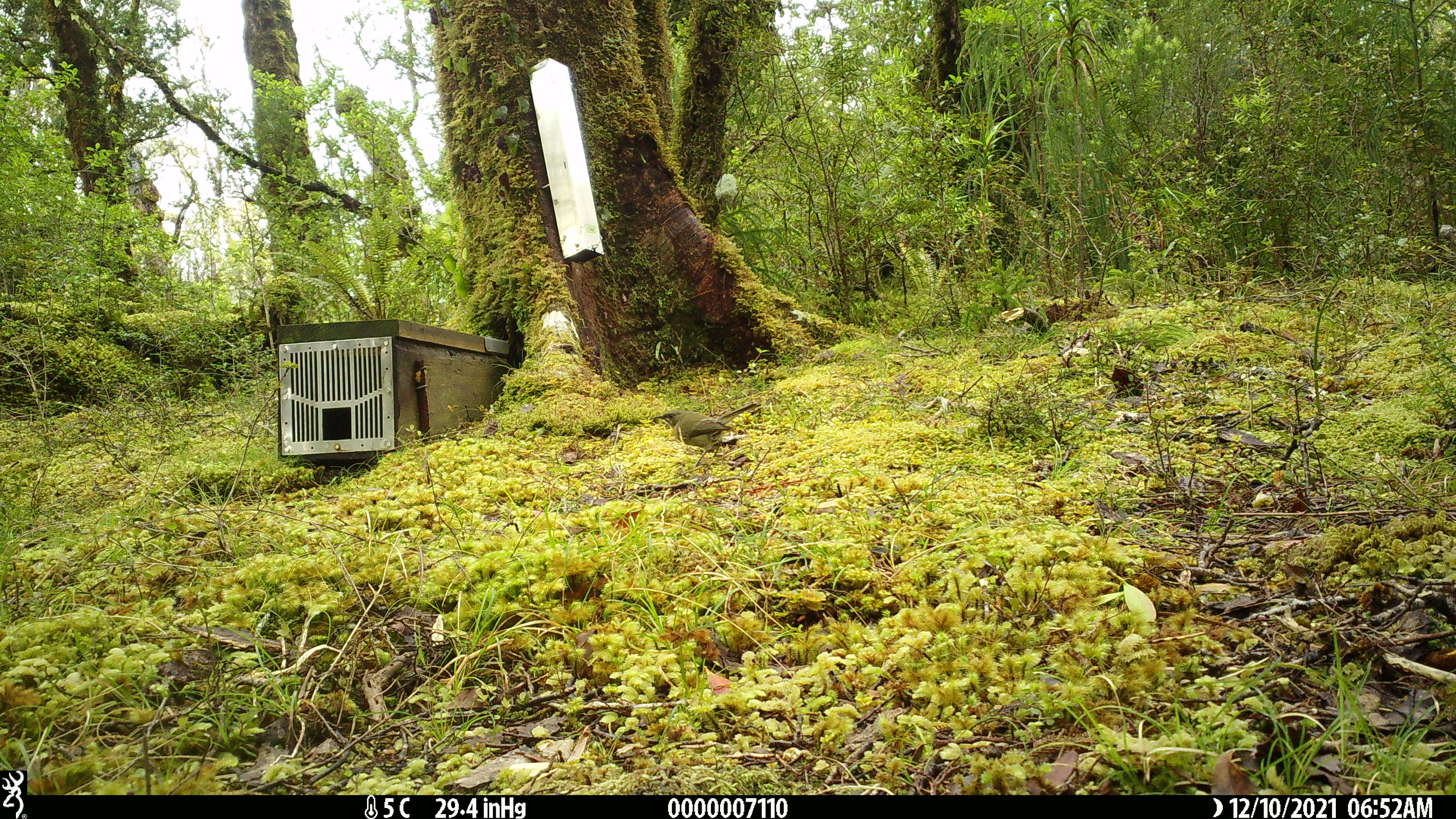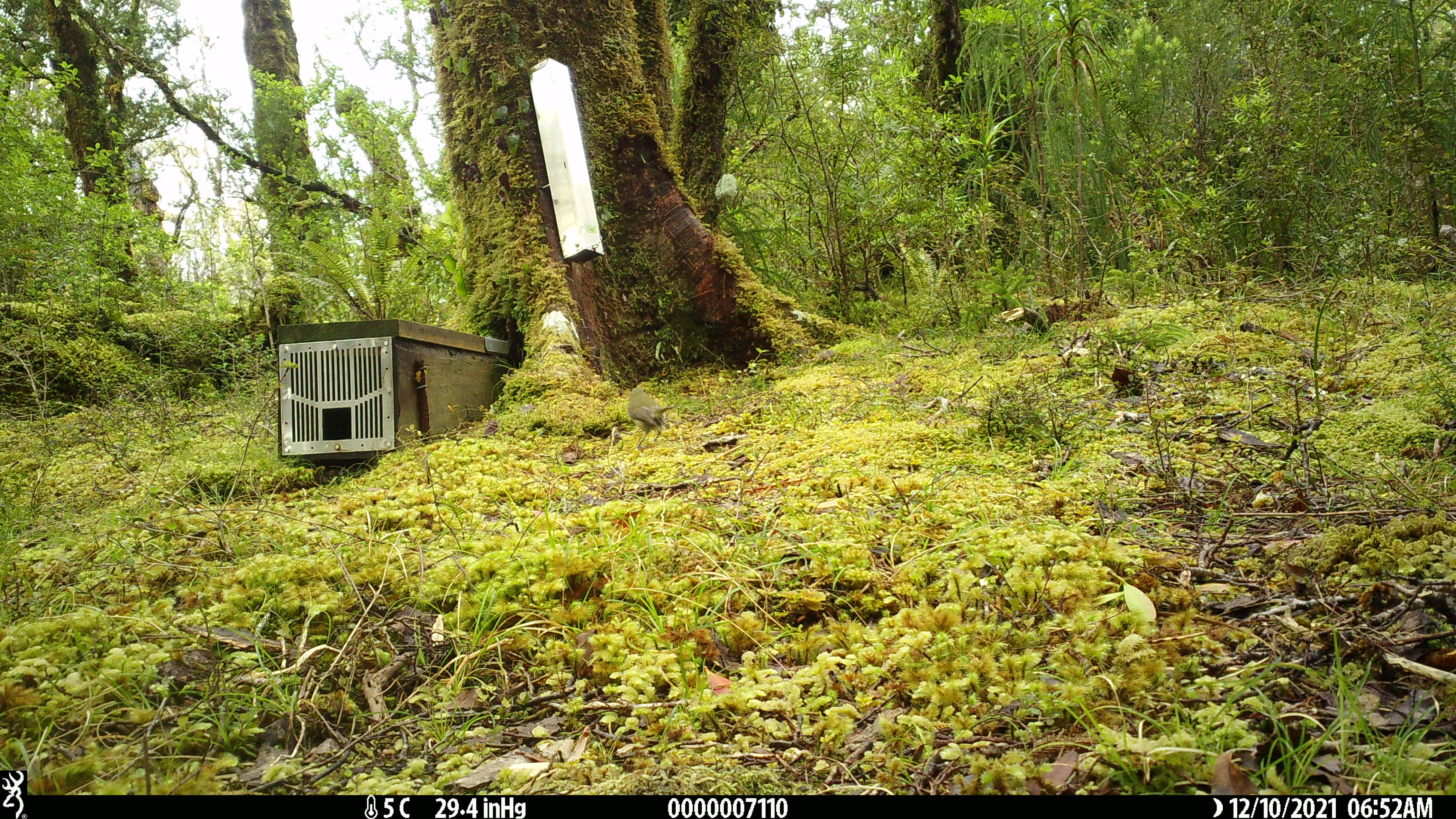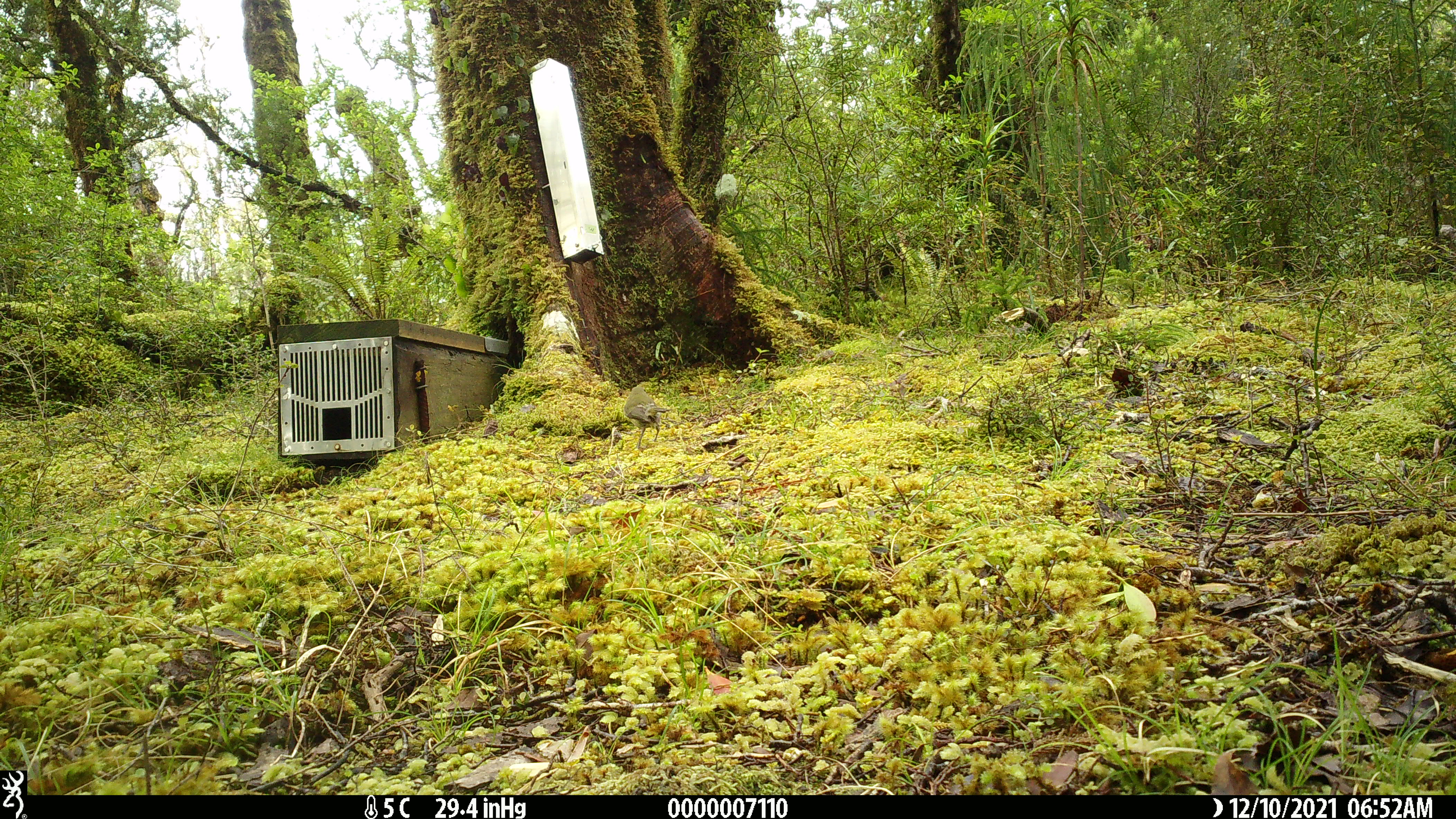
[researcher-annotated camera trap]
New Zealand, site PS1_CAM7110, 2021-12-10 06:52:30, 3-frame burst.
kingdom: Animalia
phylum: Chordata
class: Aves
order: Passeriformes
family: Meliphagidae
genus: Anthornis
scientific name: Anthornis melanura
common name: new zealand bellbird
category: bellbird